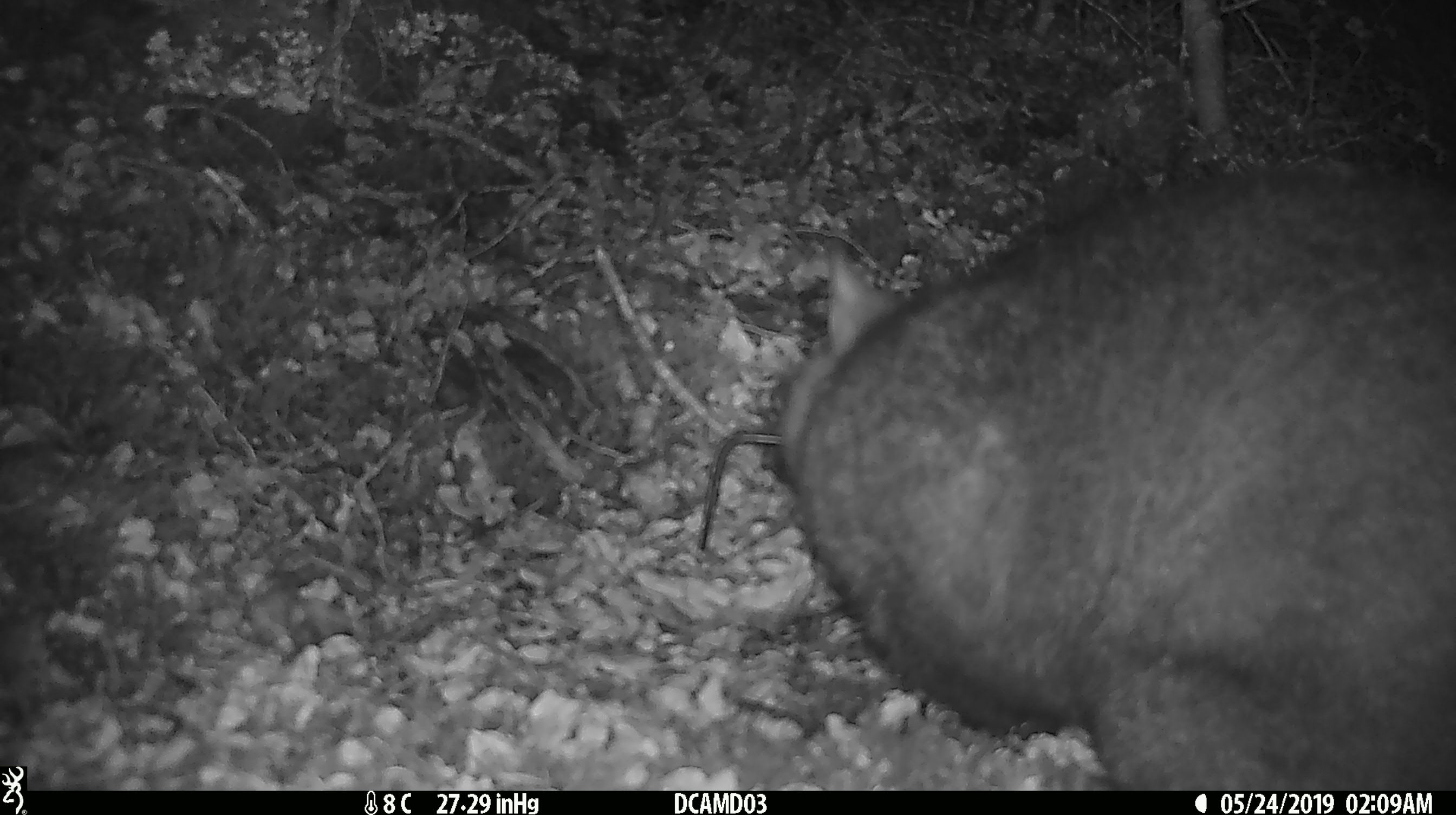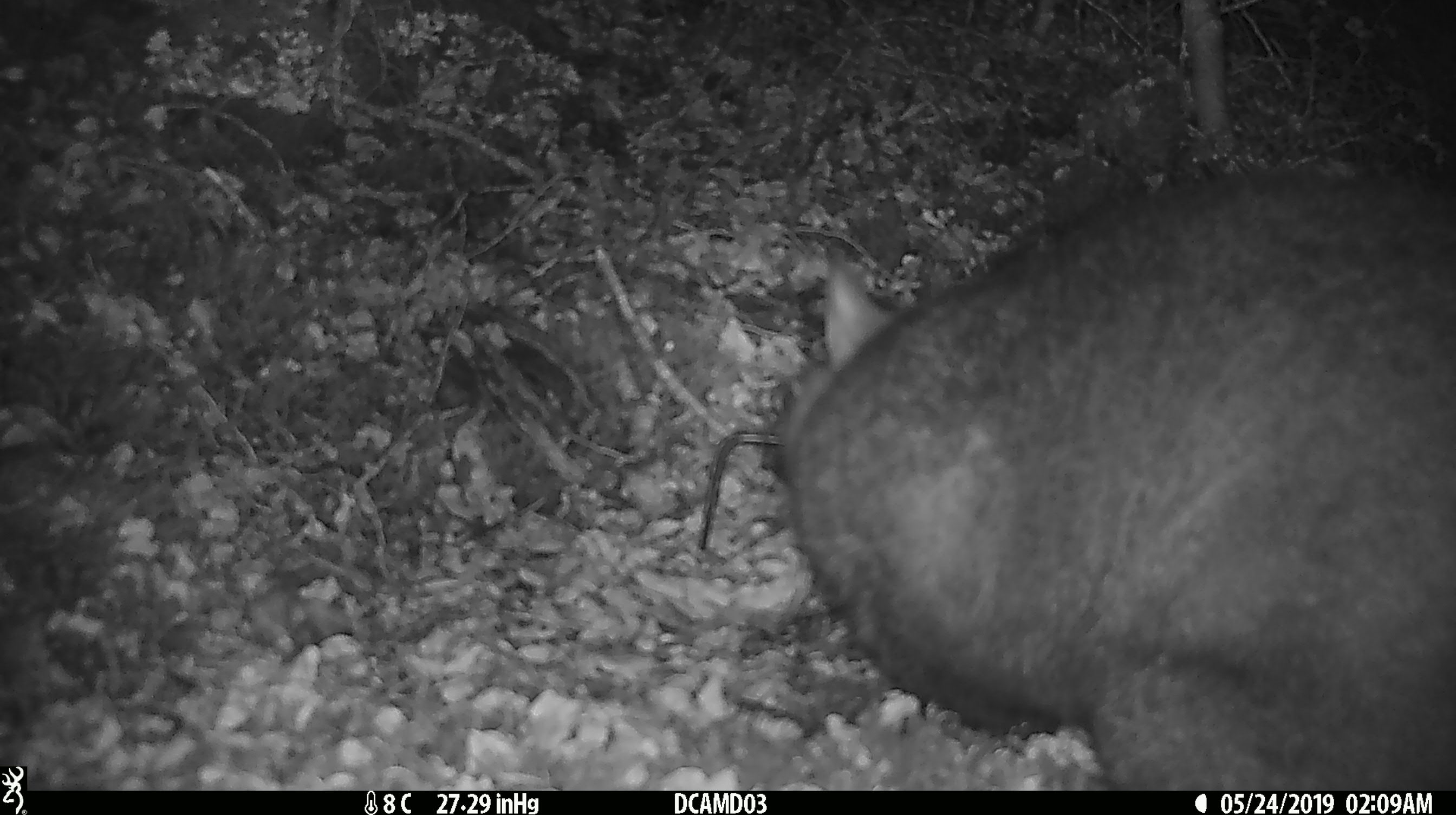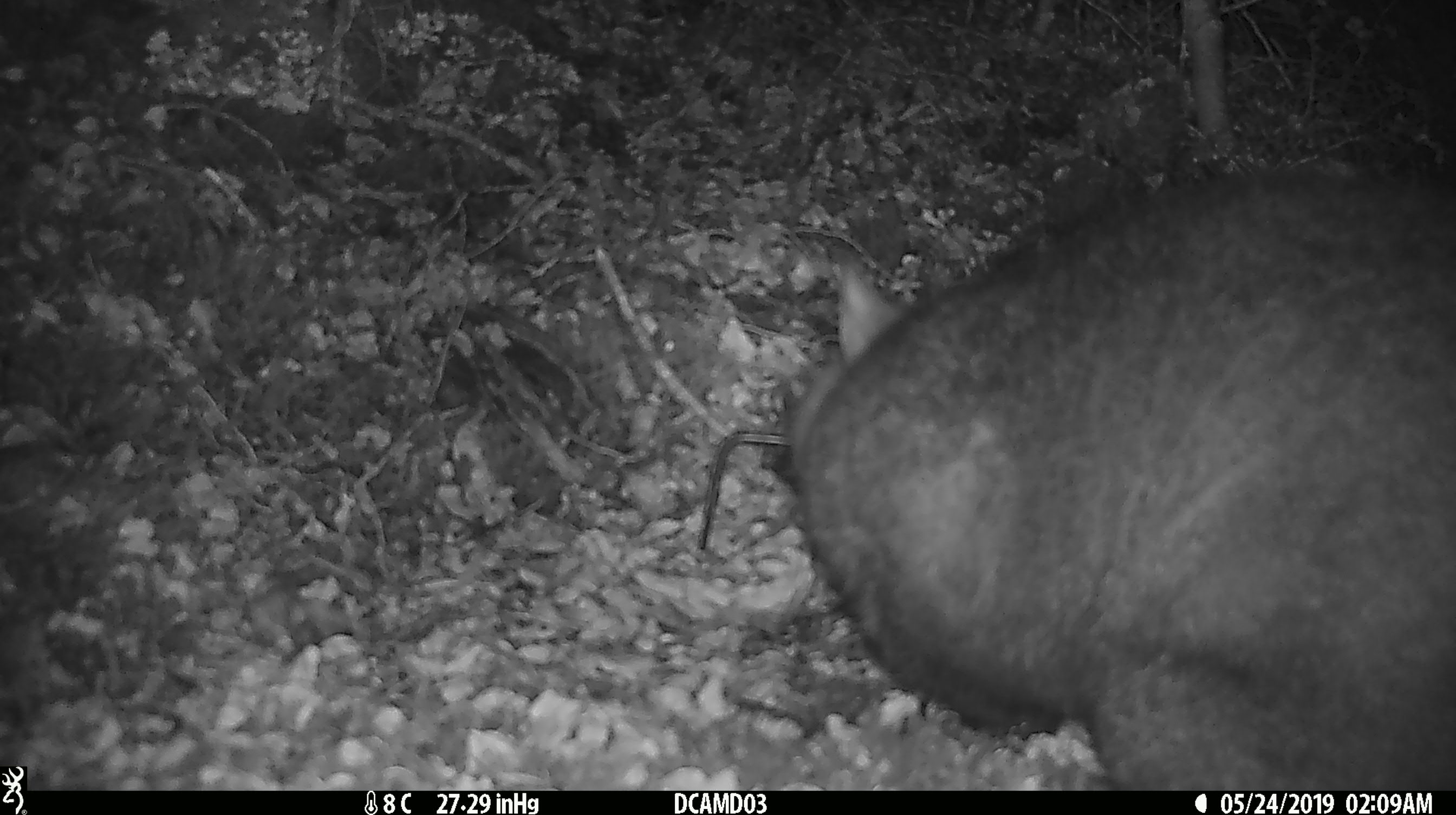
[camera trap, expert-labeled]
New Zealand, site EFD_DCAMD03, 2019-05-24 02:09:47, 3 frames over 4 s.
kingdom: Animalia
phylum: Chordata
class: Mammalia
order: Diprotodontia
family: Phalangeridae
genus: Trichosurus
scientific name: Trichosurus vulpecula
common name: common brushtail possum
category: possum